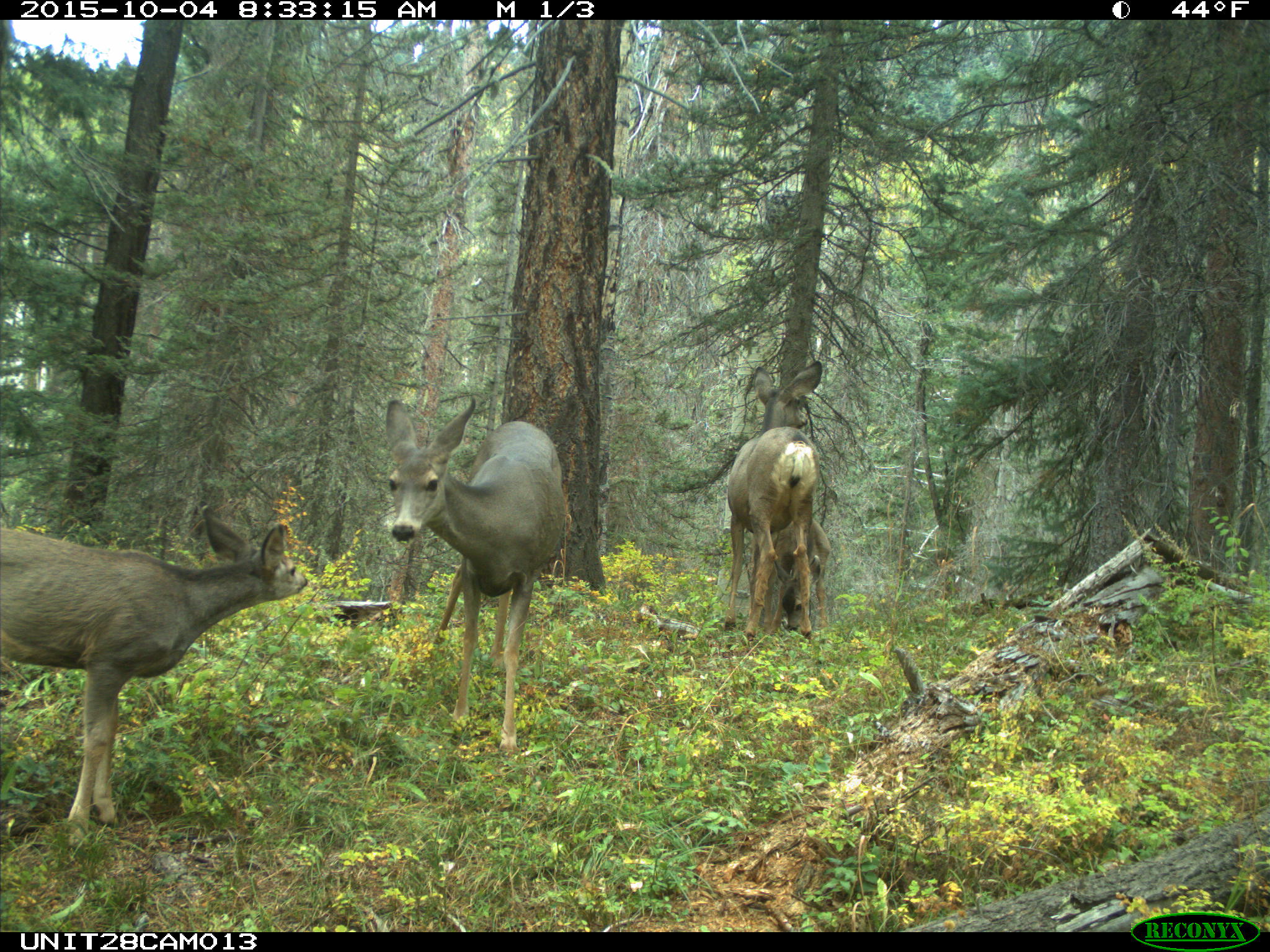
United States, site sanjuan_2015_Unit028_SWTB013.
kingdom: Animalia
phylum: Chordata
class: Mammalia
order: Artiodactyla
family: Cervidae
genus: Odocoileus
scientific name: Odocoileus hemionus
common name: mule deer